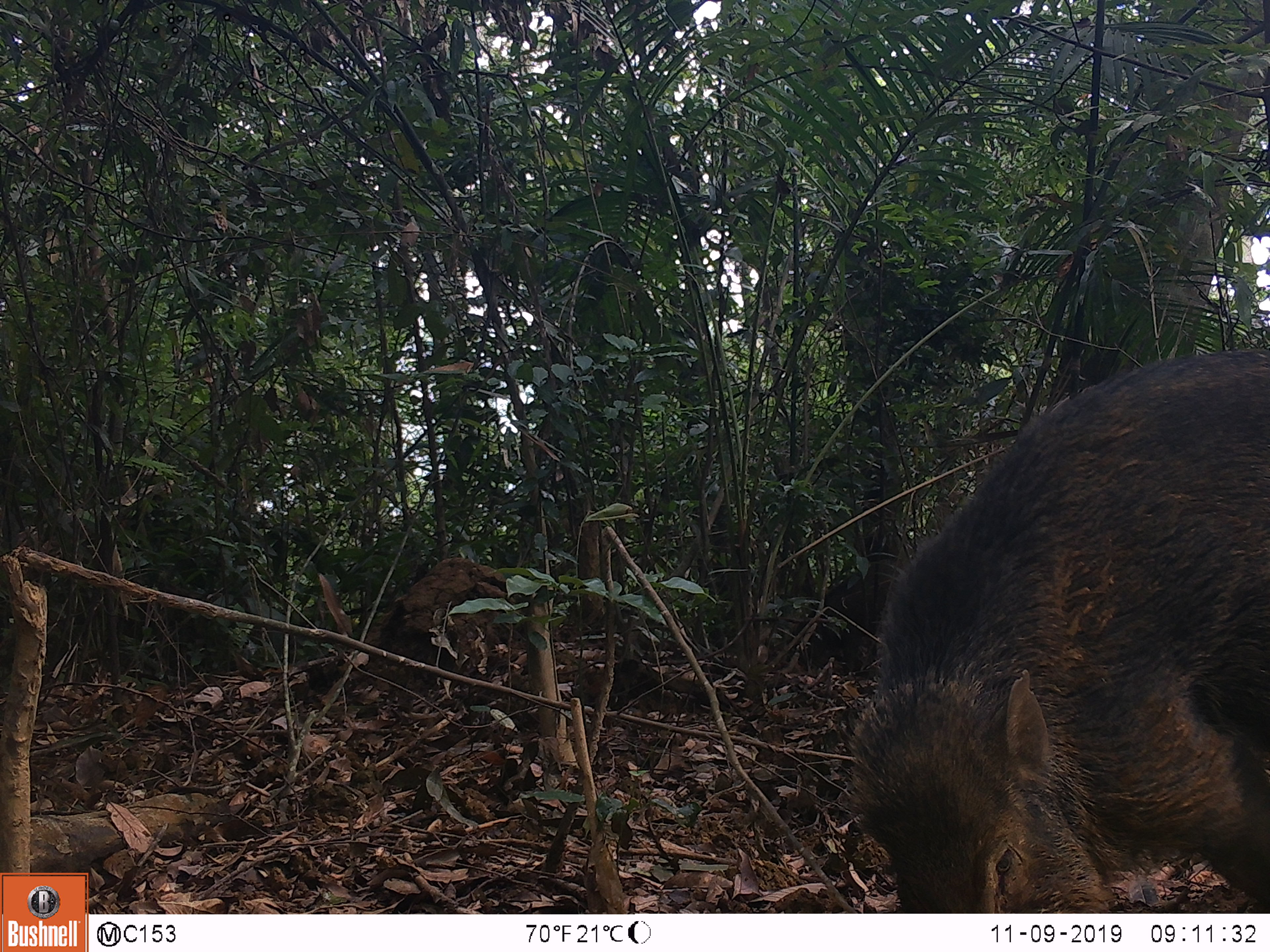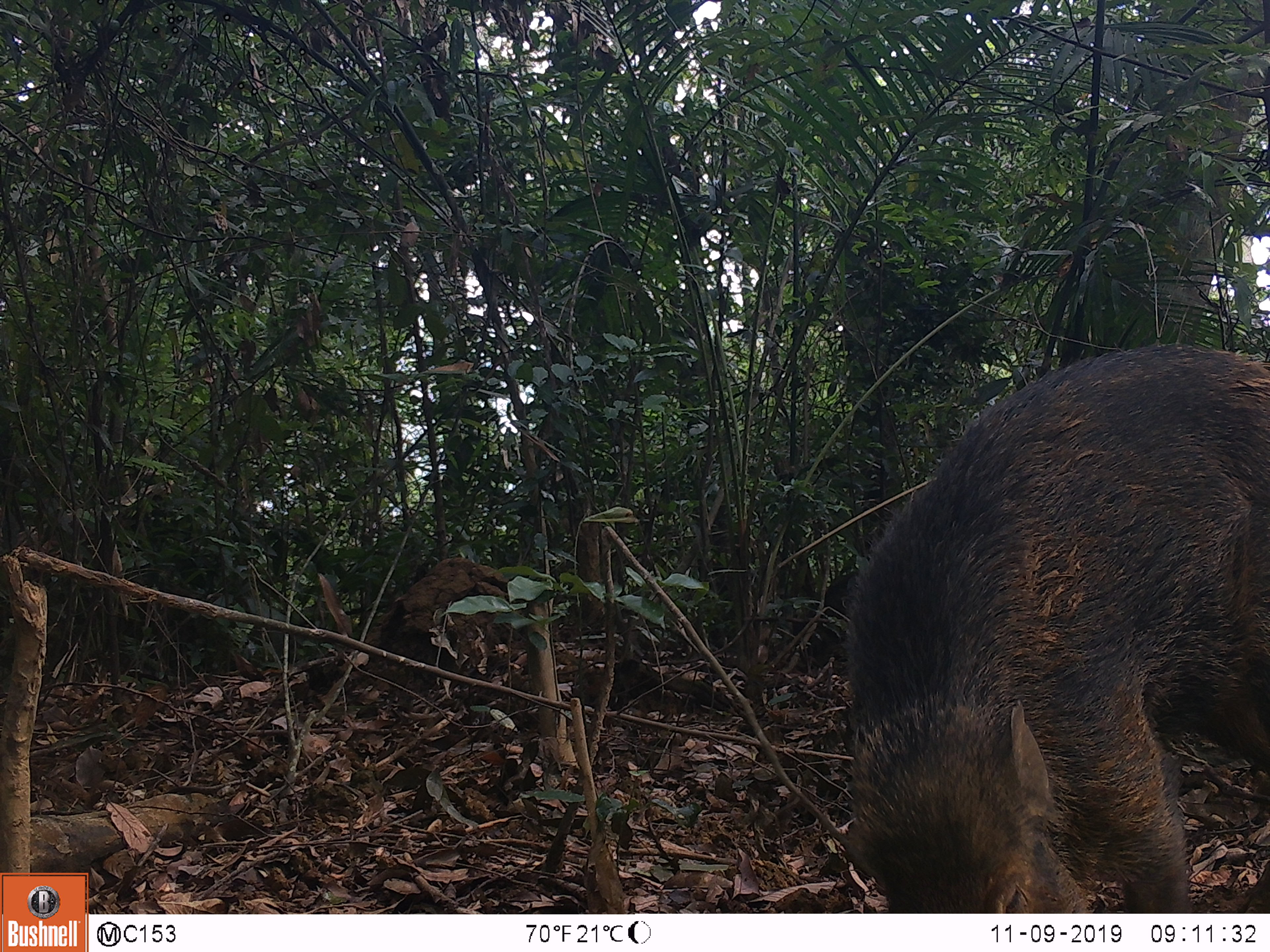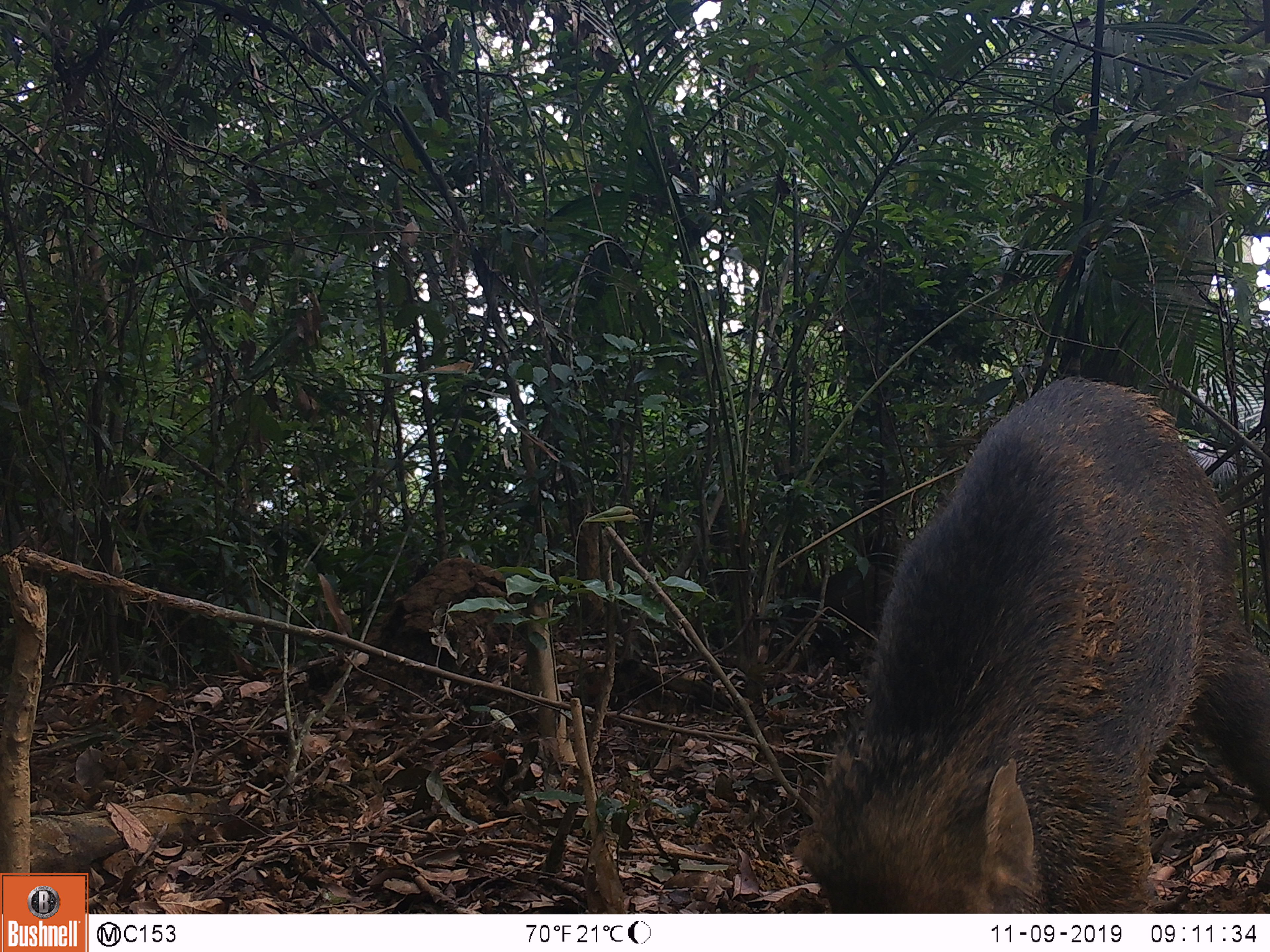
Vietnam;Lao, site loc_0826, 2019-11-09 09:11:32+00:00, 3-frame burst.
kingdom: Animalia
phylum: Chordata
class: Mammalia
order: Artiodactyla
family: Suidae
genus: Sus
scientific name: Sus scrofa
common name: eurasian wild pig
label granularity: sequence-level